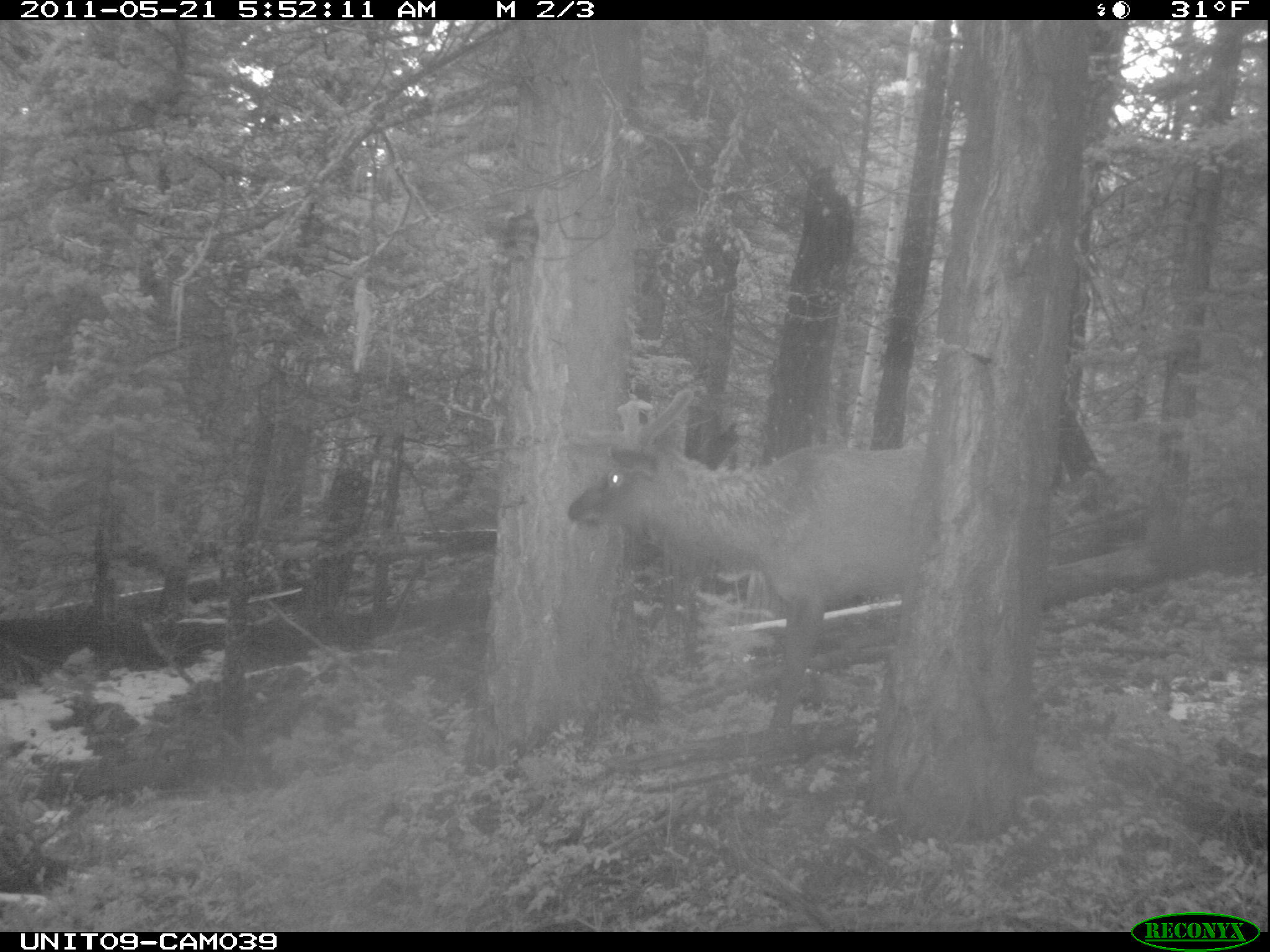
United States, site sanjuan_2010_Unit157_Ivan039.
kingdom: Animalia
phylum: Chordata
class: Mammalia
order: Artiodactyla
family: Cervidae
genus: Cervus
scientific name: Cervus elaphus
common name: red deer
Cervus elaphus (red deer).